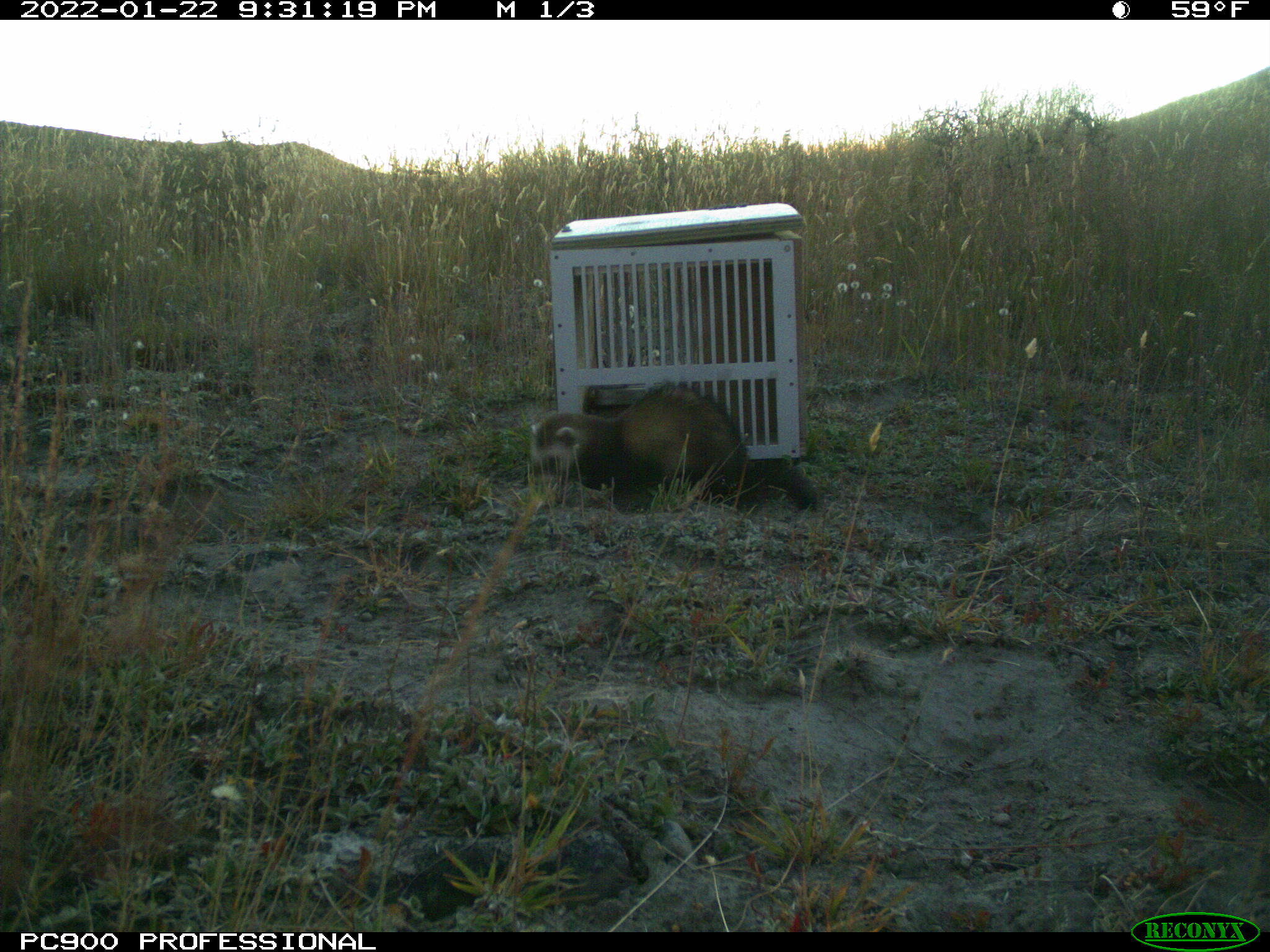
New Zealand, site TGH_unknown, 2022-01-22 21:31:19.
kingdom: Animalia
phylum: Chordata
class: Mammalia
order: Carnivora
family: Mustelidae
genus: Mustela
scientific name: Mustela furo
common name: ferret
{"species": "ferret (Mustela furo)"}